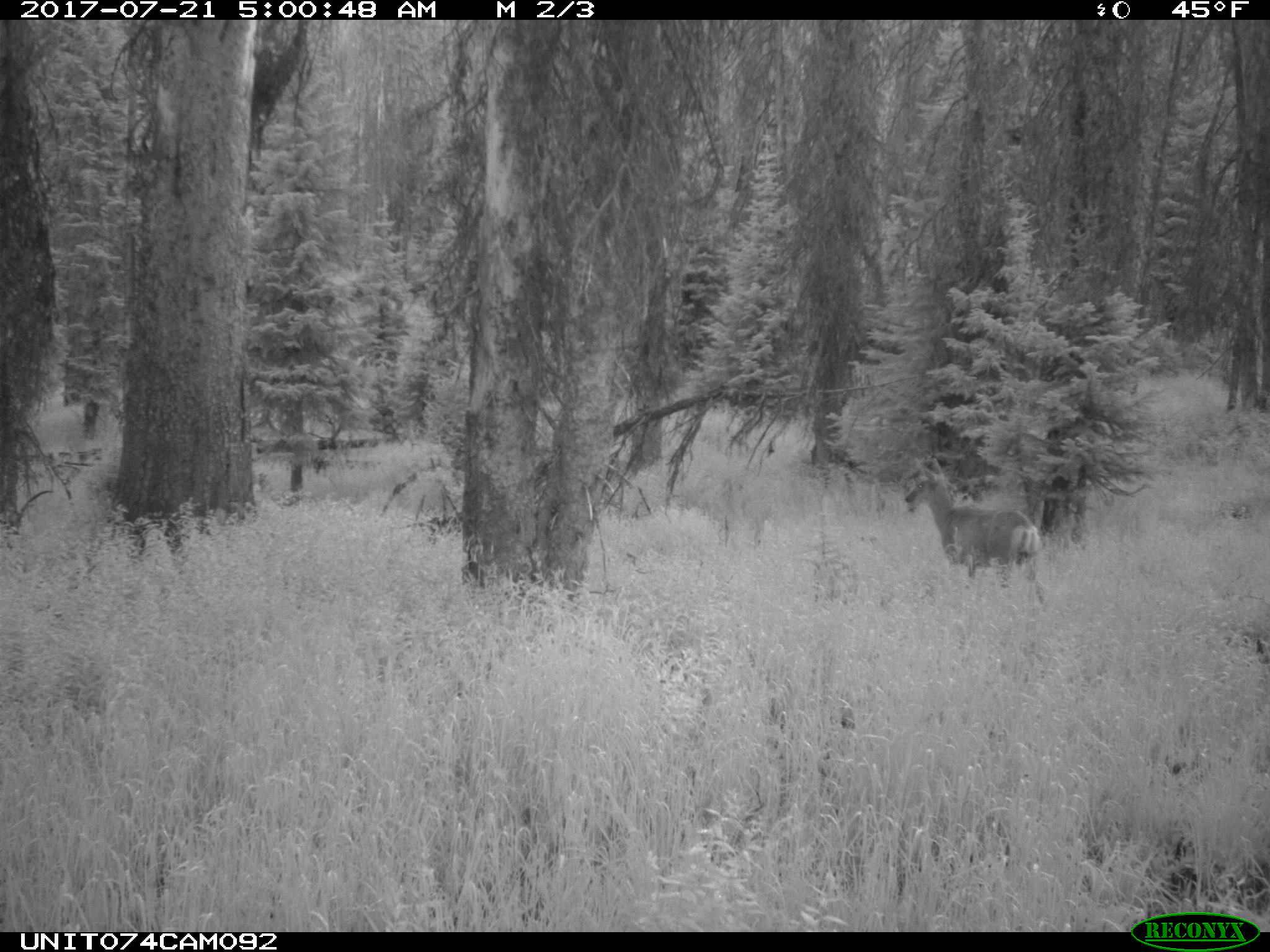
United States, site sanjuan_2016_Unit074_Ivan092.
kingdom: Animalia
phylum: Chordata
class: Mammalia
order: Artiodactyla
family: Cervidae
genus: Odocoileus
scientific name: Odocoileus hemionus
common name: mule deer